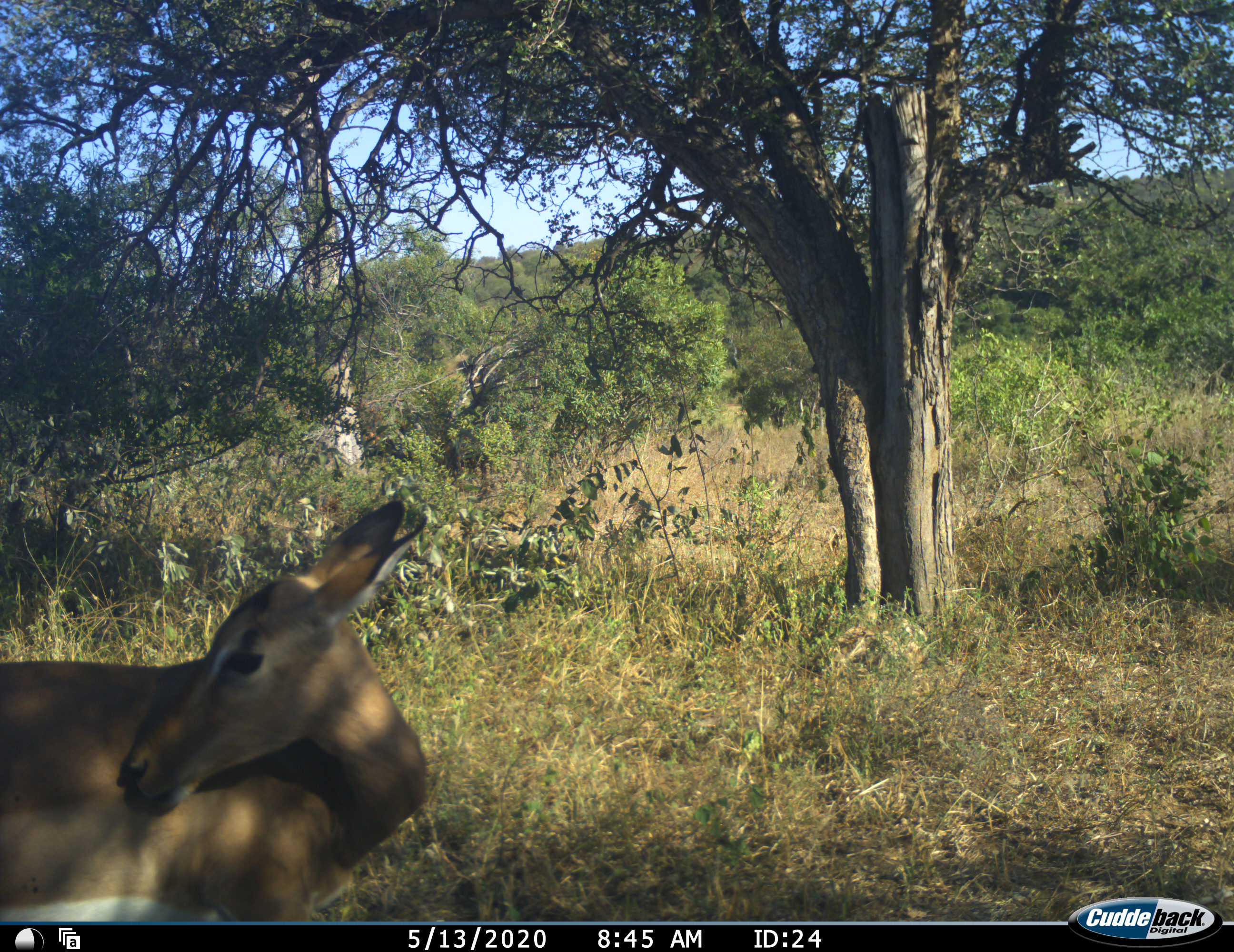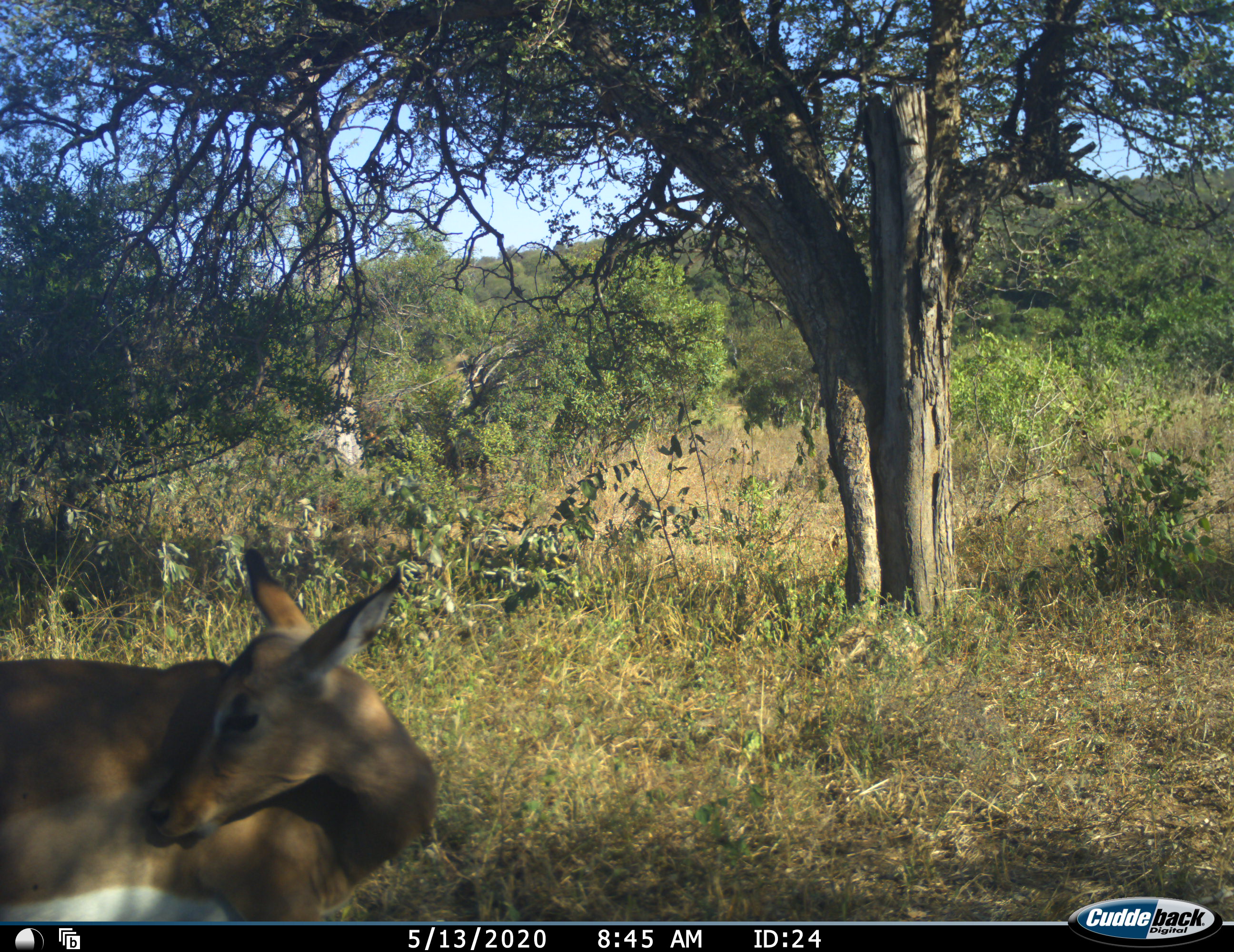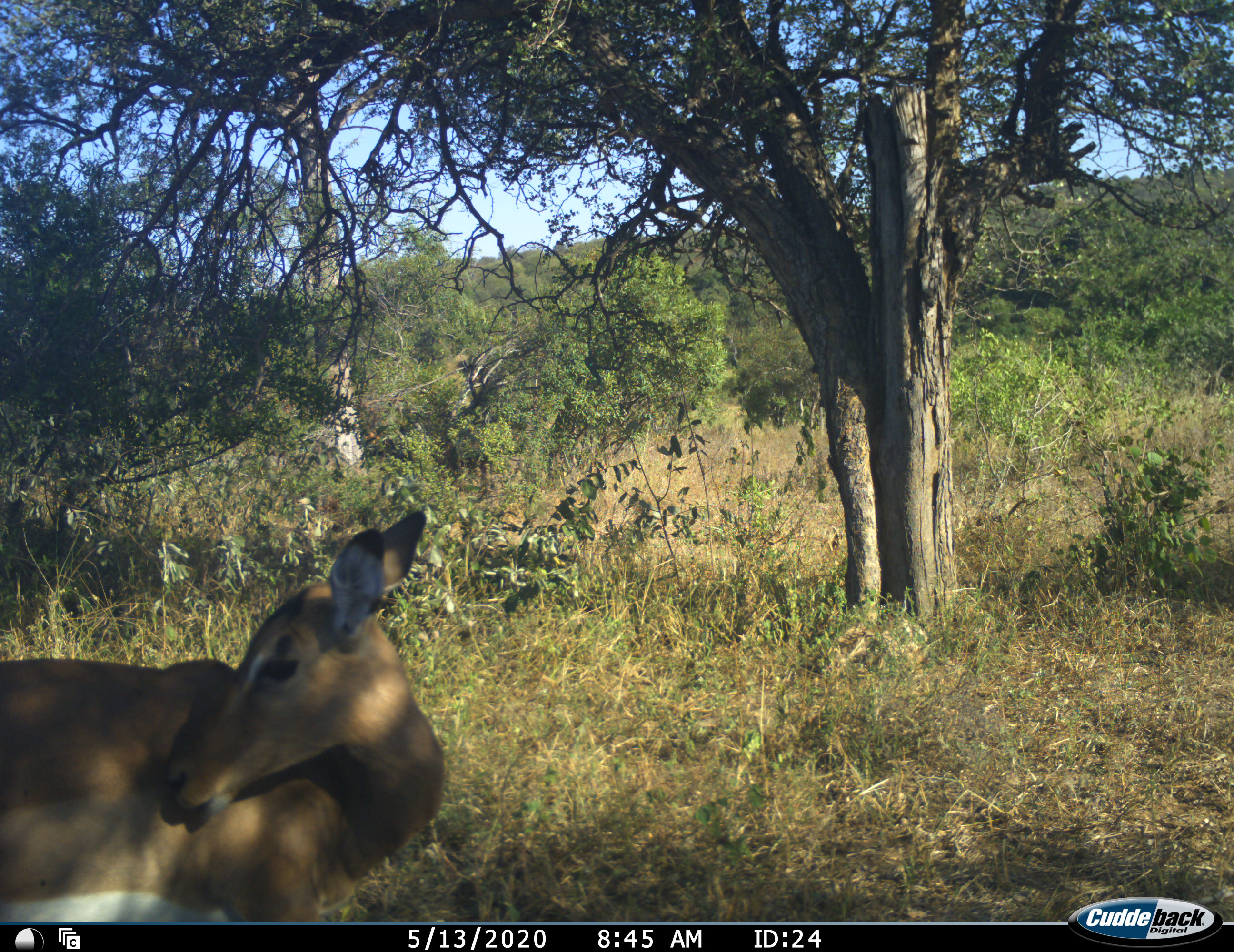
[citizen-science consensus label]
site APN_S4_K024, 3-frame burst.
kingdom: Animalia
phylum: Chordata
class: Mammalia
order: Artiodactyla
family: Bovidae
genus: Aepyceros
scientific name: Aepyceros melampus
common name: impala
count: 1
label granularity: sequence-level